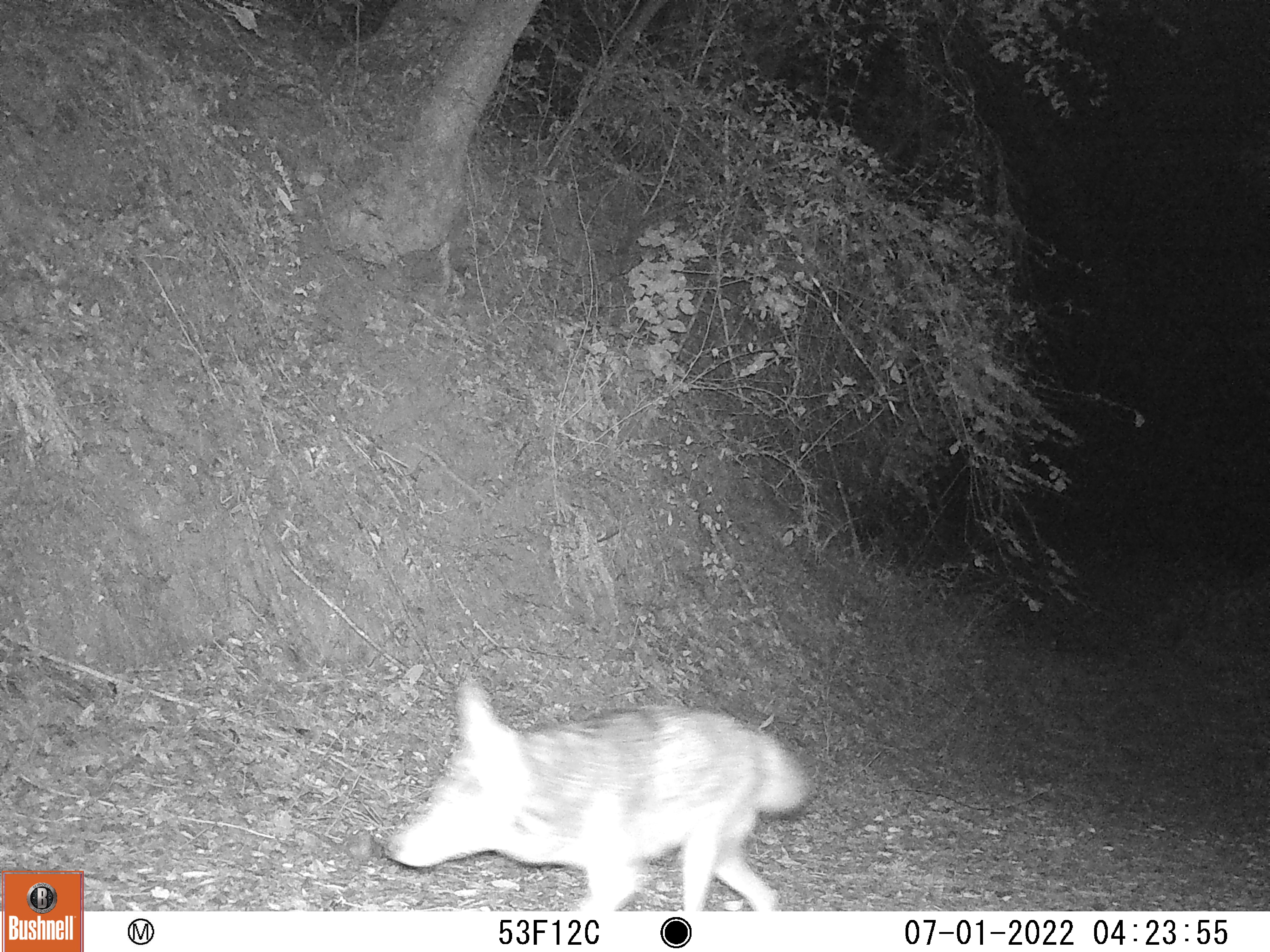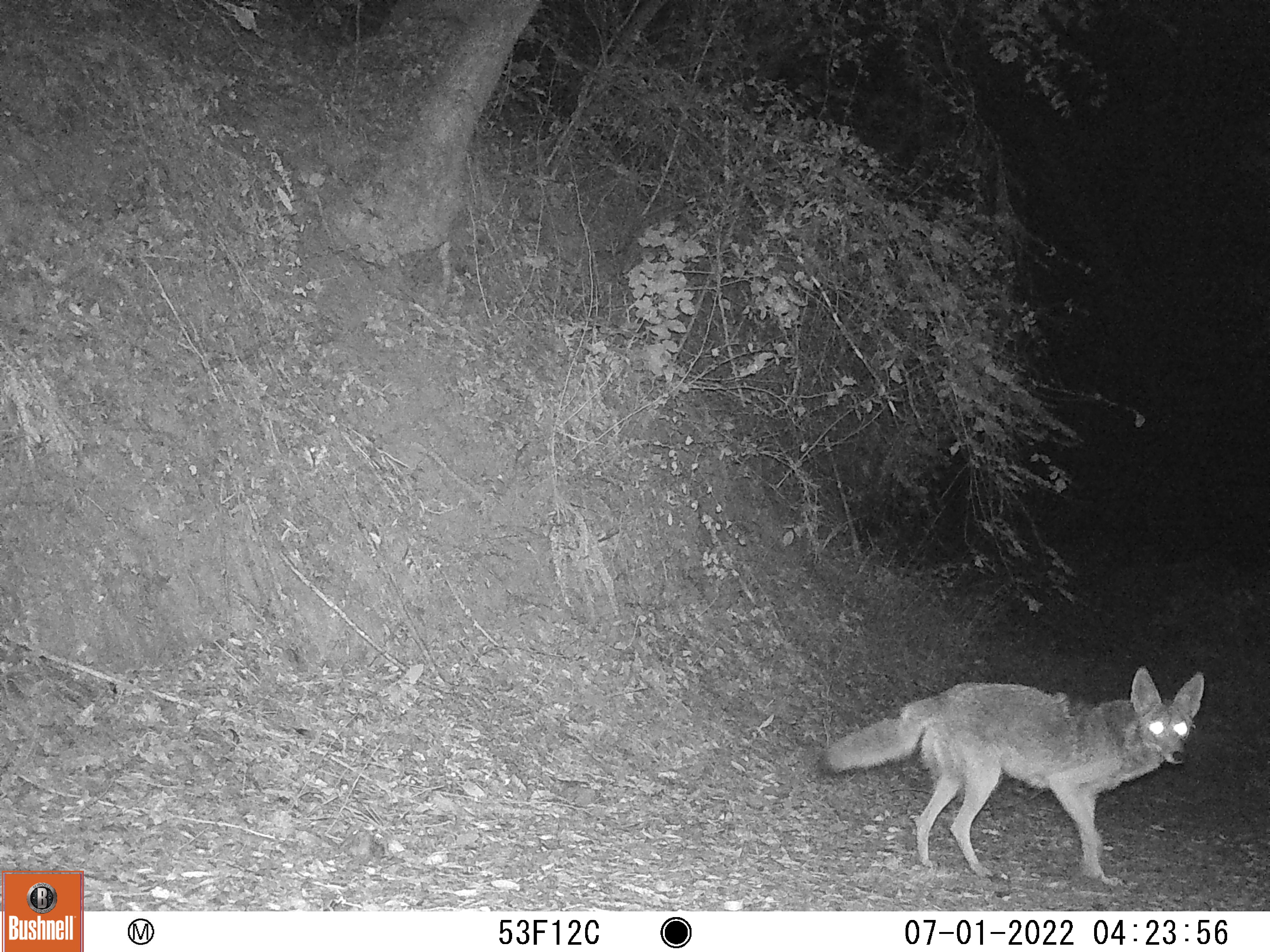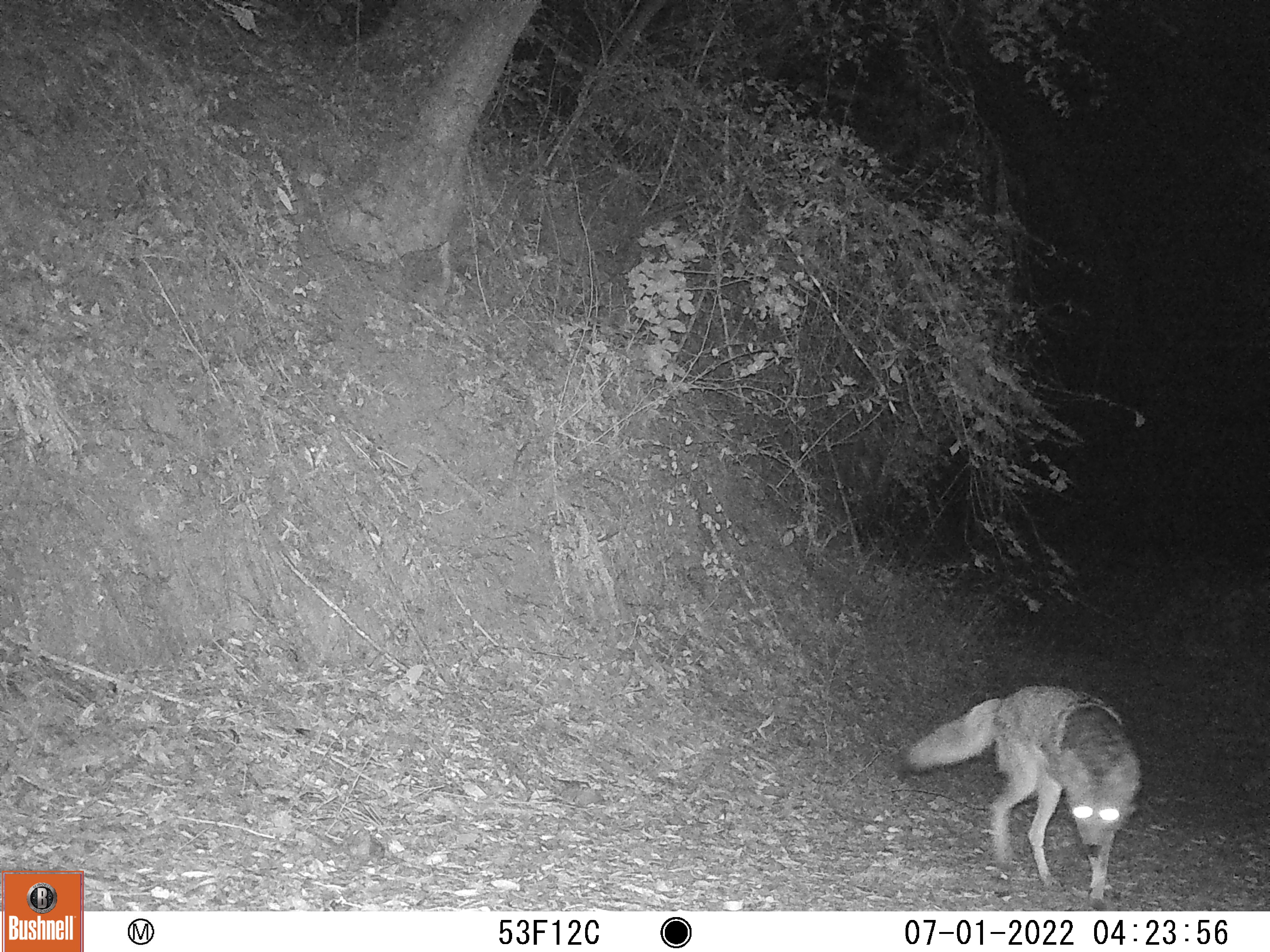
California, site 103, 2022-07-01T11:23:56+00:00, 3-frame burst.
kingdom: Animalia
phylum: Chordata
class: Mammalia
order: Carnivora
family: Canidae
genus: Canis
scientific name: Canis latrans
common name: coyote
Coyote (Canis latrans).